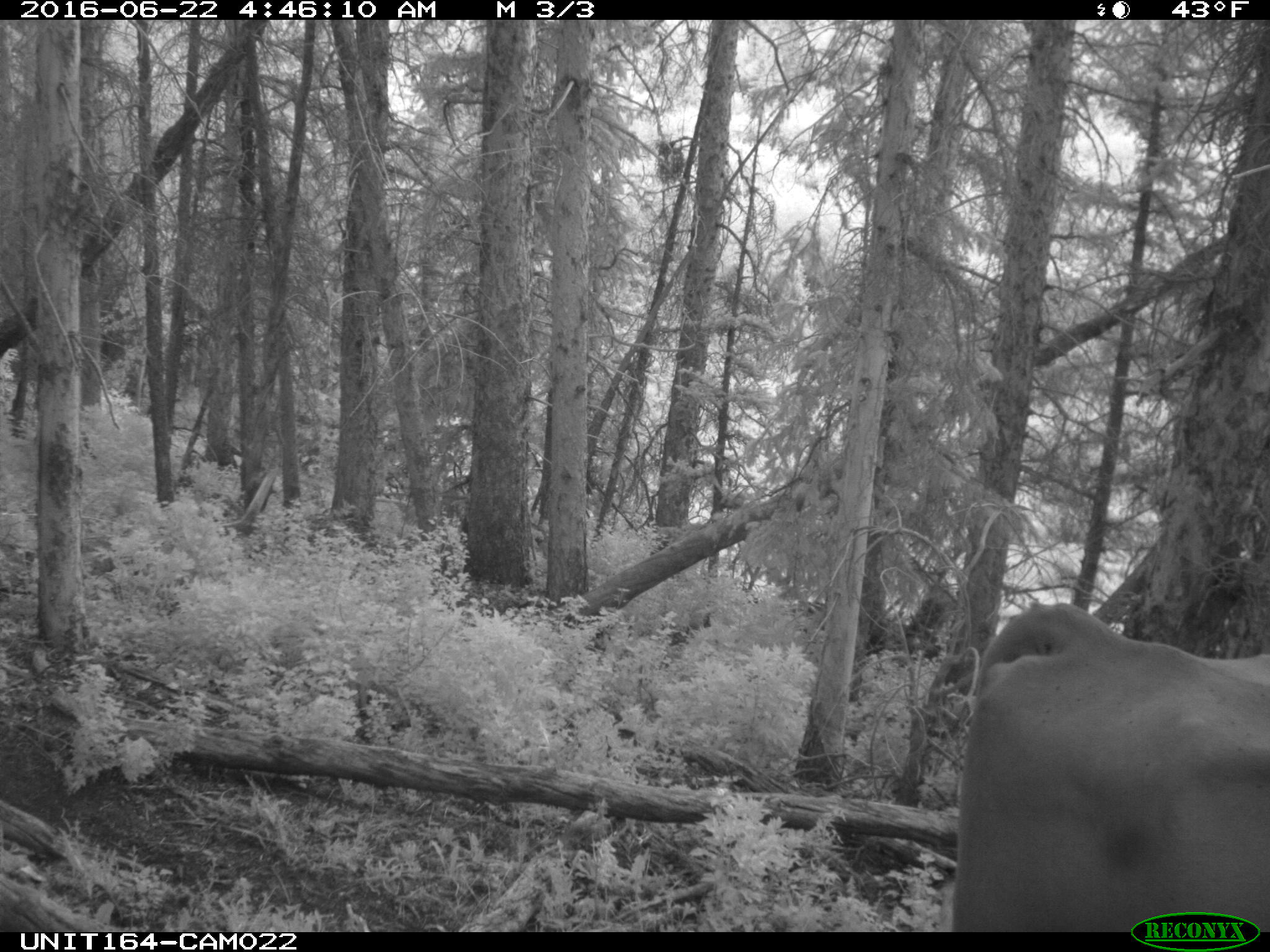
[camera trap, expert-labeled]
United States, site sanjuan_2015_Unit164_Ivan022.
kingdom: Animalia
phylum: Chordata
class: Mammalia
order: Artiodactyla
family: Bovidae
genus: Bos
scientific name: Bos taurus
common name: domestic cow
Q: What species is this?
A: Bos taurus (domestic cow).